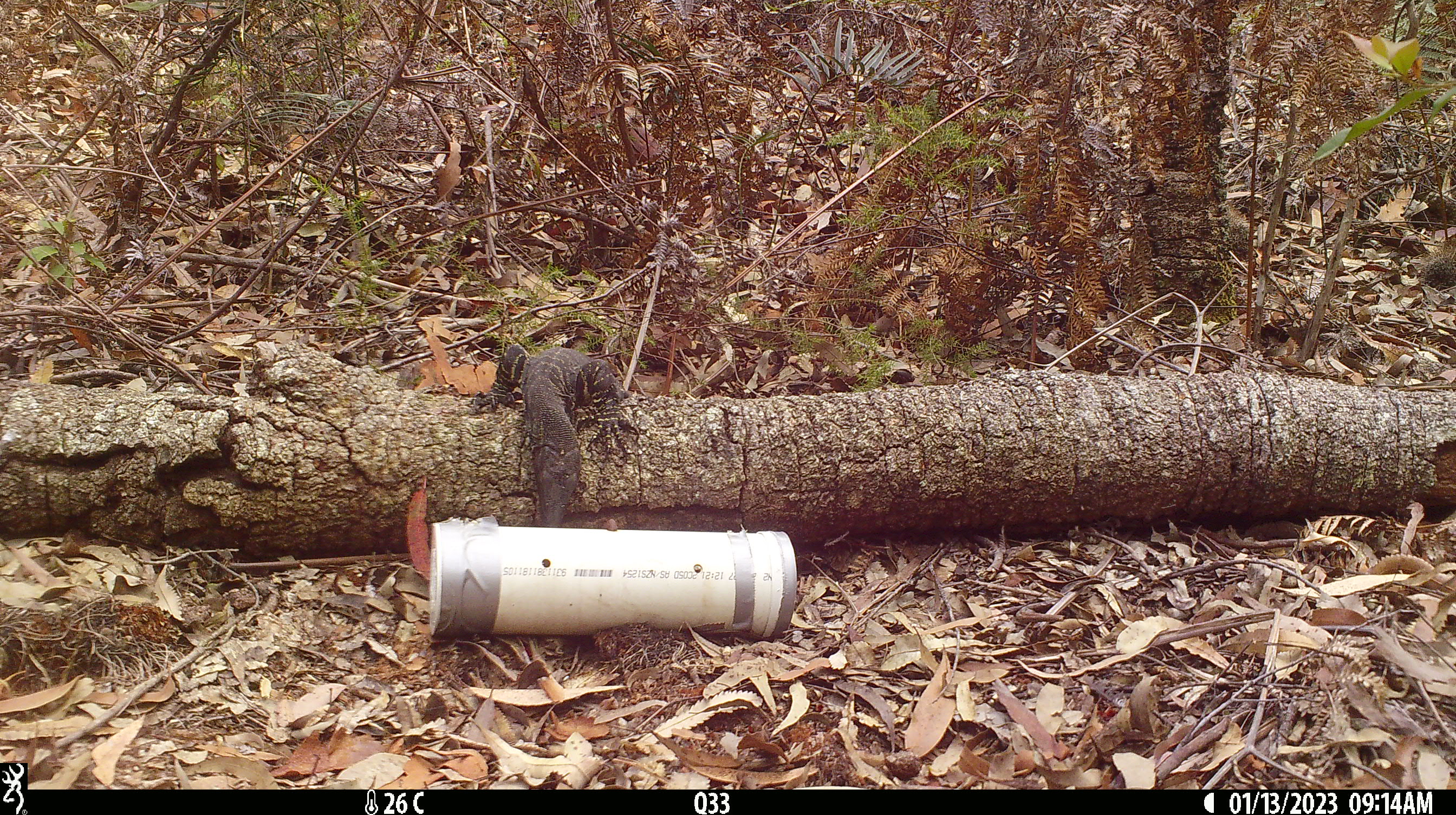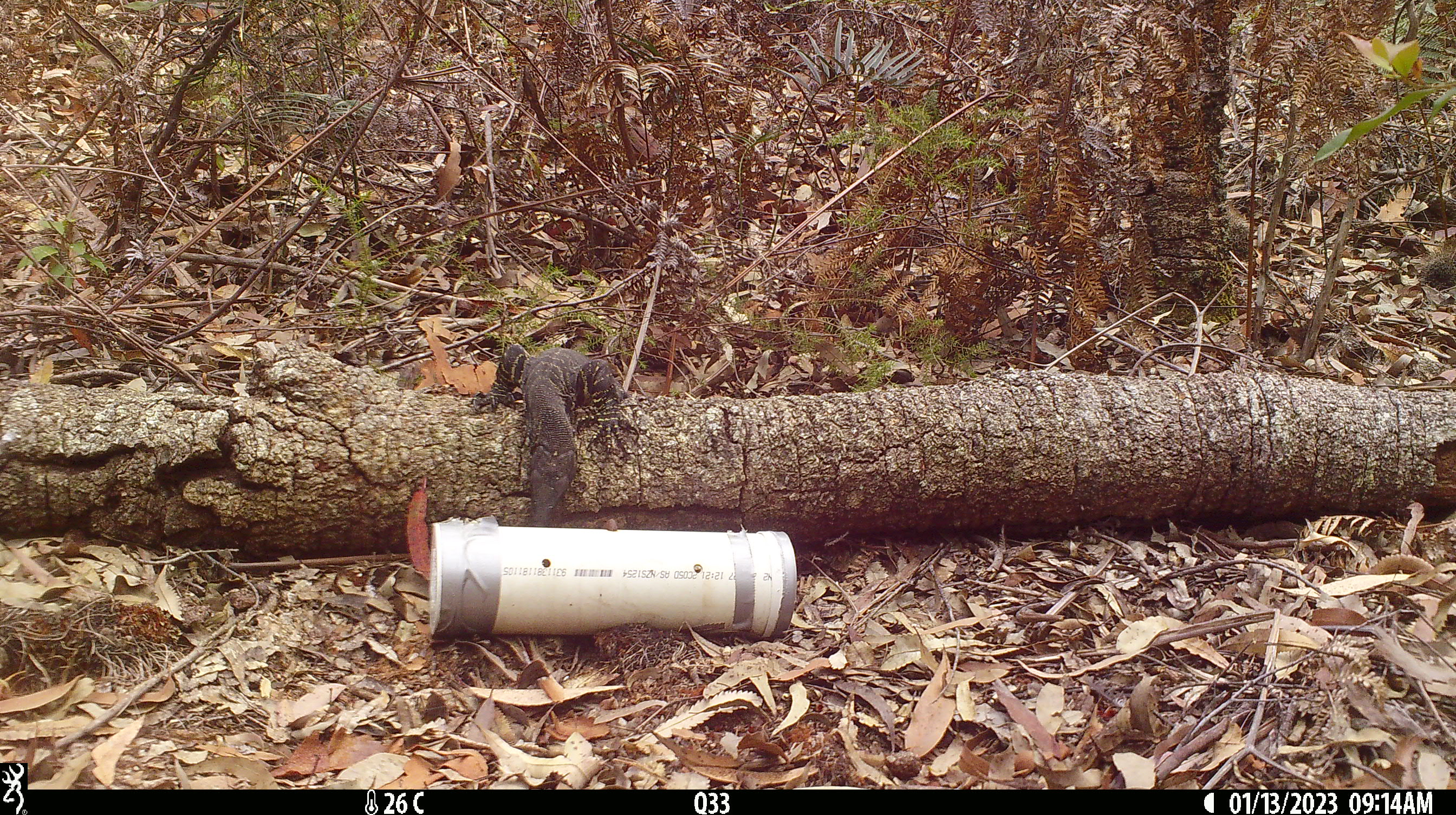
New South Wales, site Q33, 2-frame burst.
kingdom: Animalia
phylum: Chordata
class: Reptilia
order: Squamata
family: Varanidae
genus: Varanus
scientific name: Varanus varius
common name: lace monitor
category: goanna